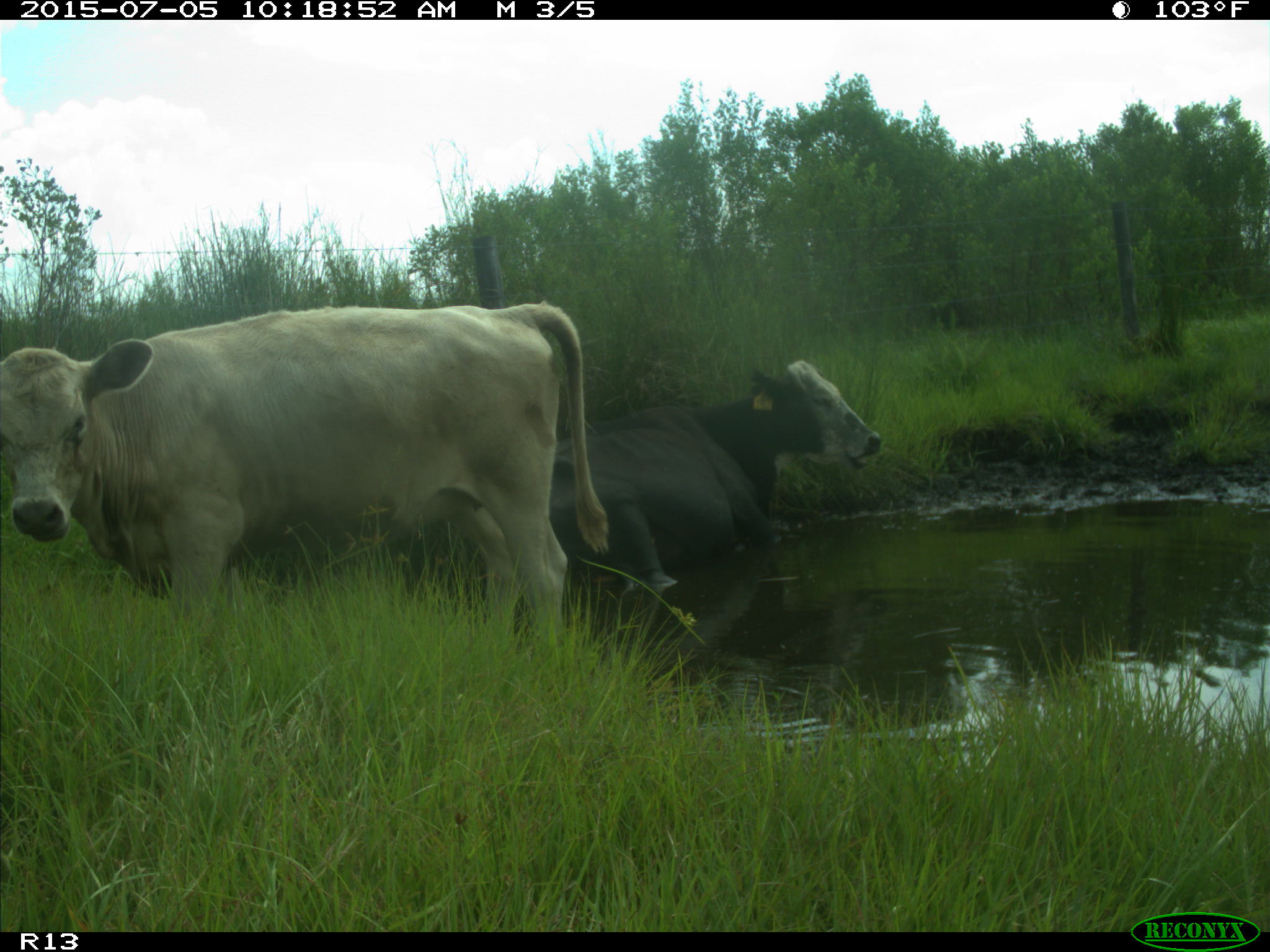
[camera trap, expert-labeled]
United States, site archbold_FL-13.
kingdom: Animalia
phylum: Chordata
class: Mammalia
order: Artiodactyla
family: Bovidae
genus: Bos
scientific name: Bos taurus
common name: domestic cow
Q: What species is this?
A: Bos taurus (domestic cow).